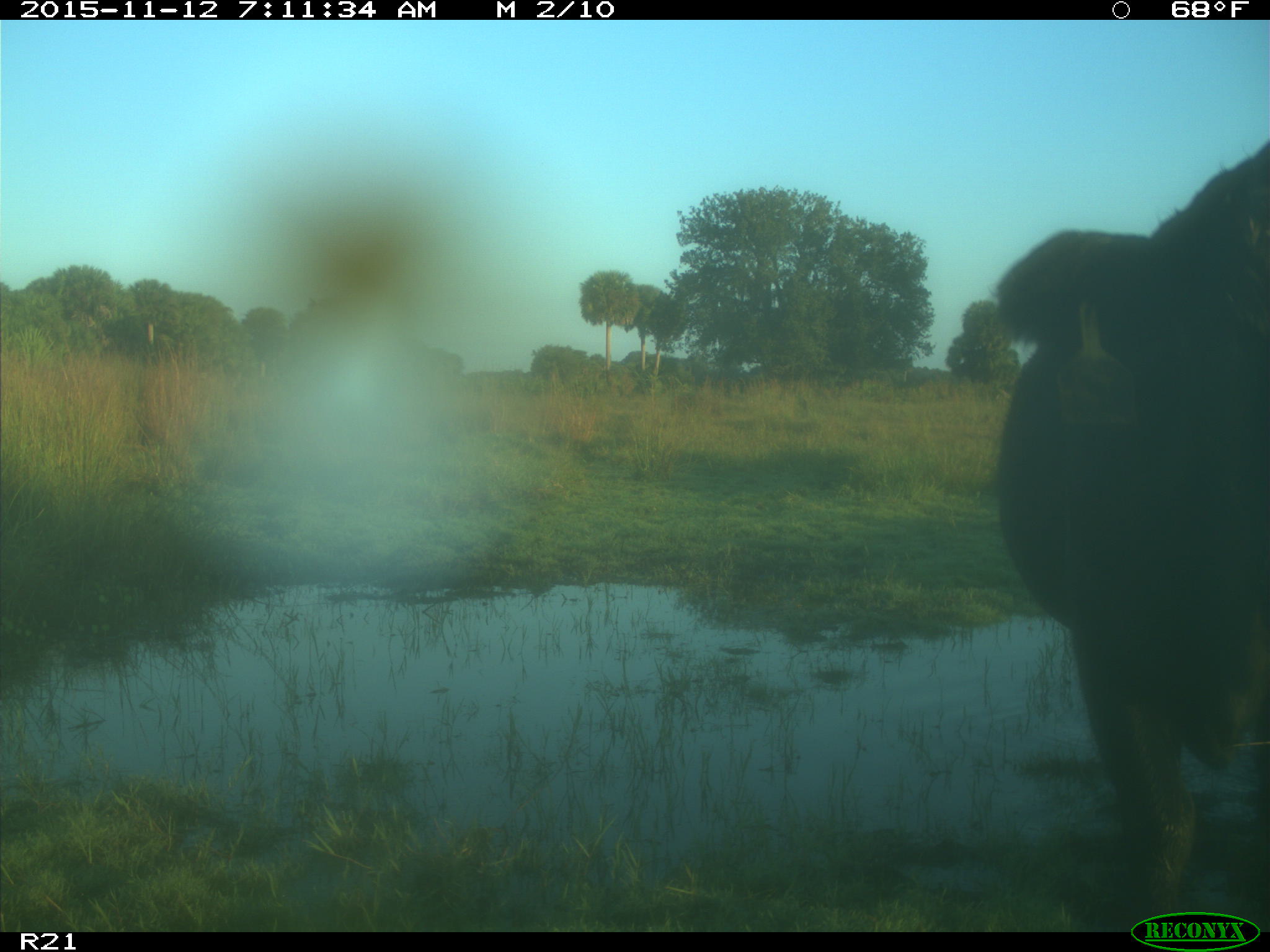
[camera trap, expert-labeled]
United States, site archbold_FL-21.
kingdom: Animalia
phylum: Chordata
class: Mammalia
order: Artiodactyla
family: Bovidae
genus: Bos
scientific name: Bos taurus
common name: domestic cow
Bos taurus (domestic cow).